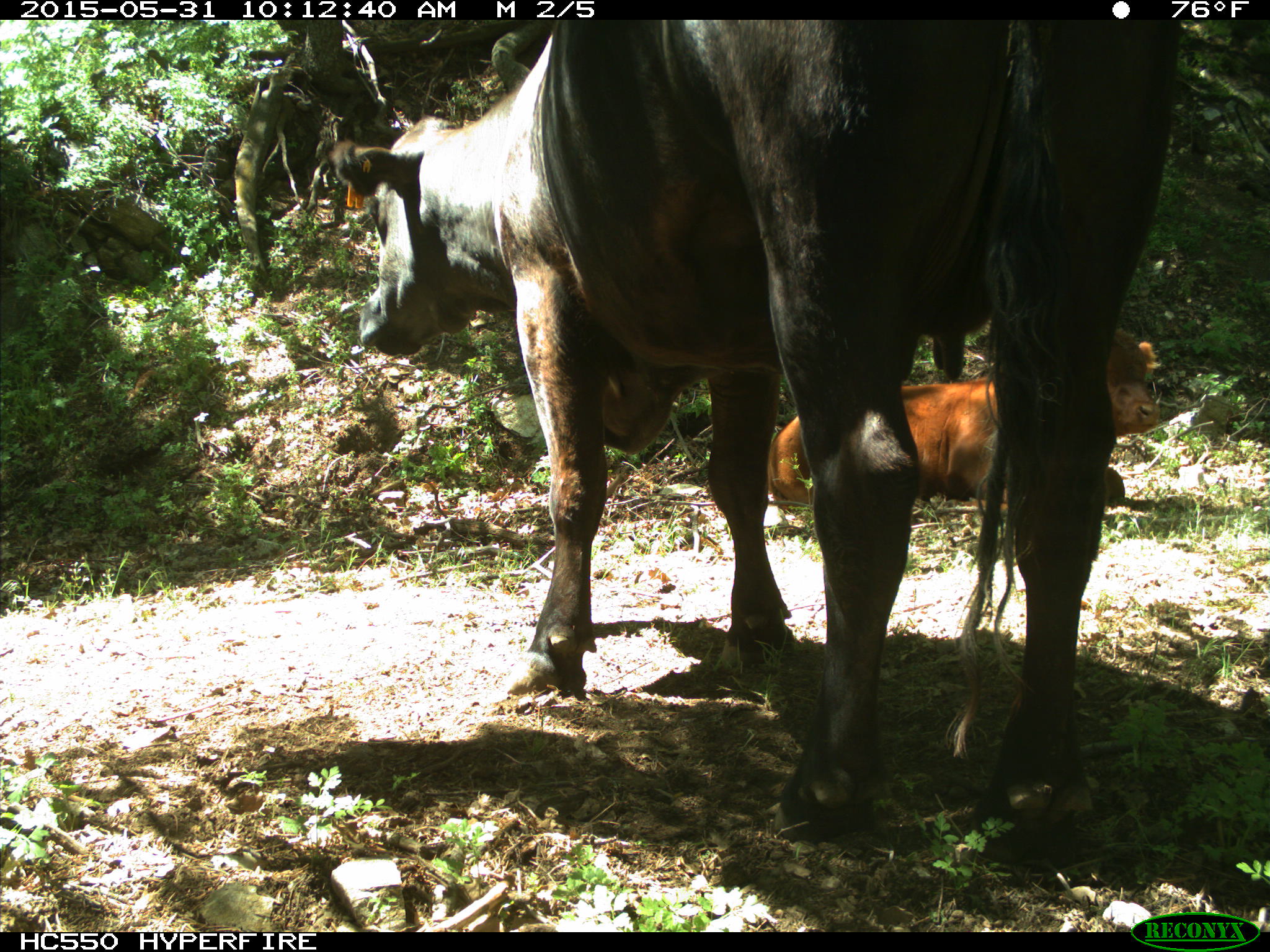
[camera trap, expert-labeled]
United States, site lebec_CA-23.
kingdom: Animalia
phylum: Chordata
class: Mammalia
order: Artiodactyla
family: Bovidae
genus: Bos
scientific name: Bos taurus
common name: domestic cow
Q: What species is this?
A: Bos taurus (domestic cow).